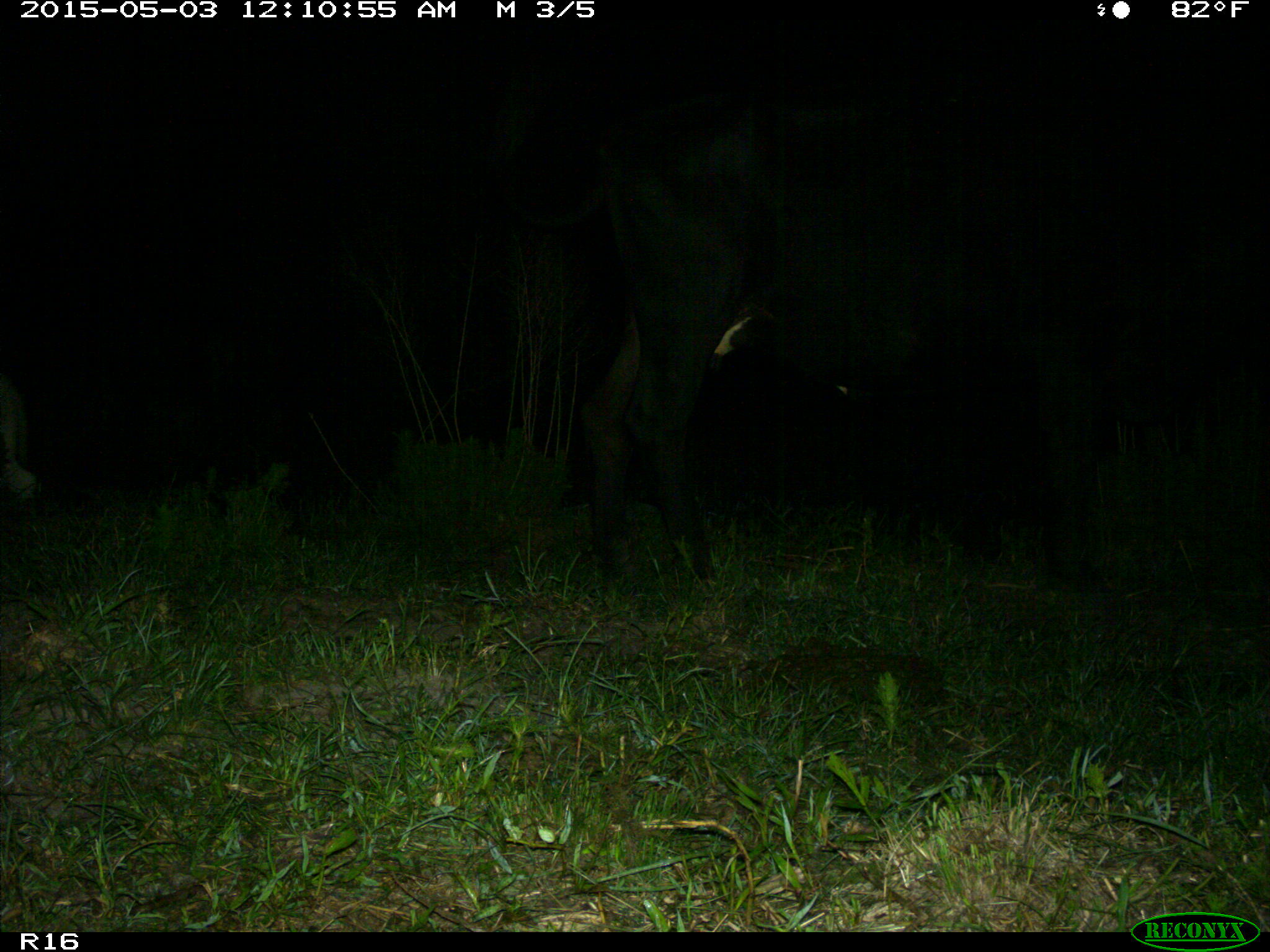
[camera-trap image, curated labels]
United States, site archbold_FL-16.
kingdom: Animalia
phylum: Chordata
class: Mammalia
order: Artiodactyla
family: Bovidae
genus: Bos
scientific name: Bos taurus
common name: domestic cow